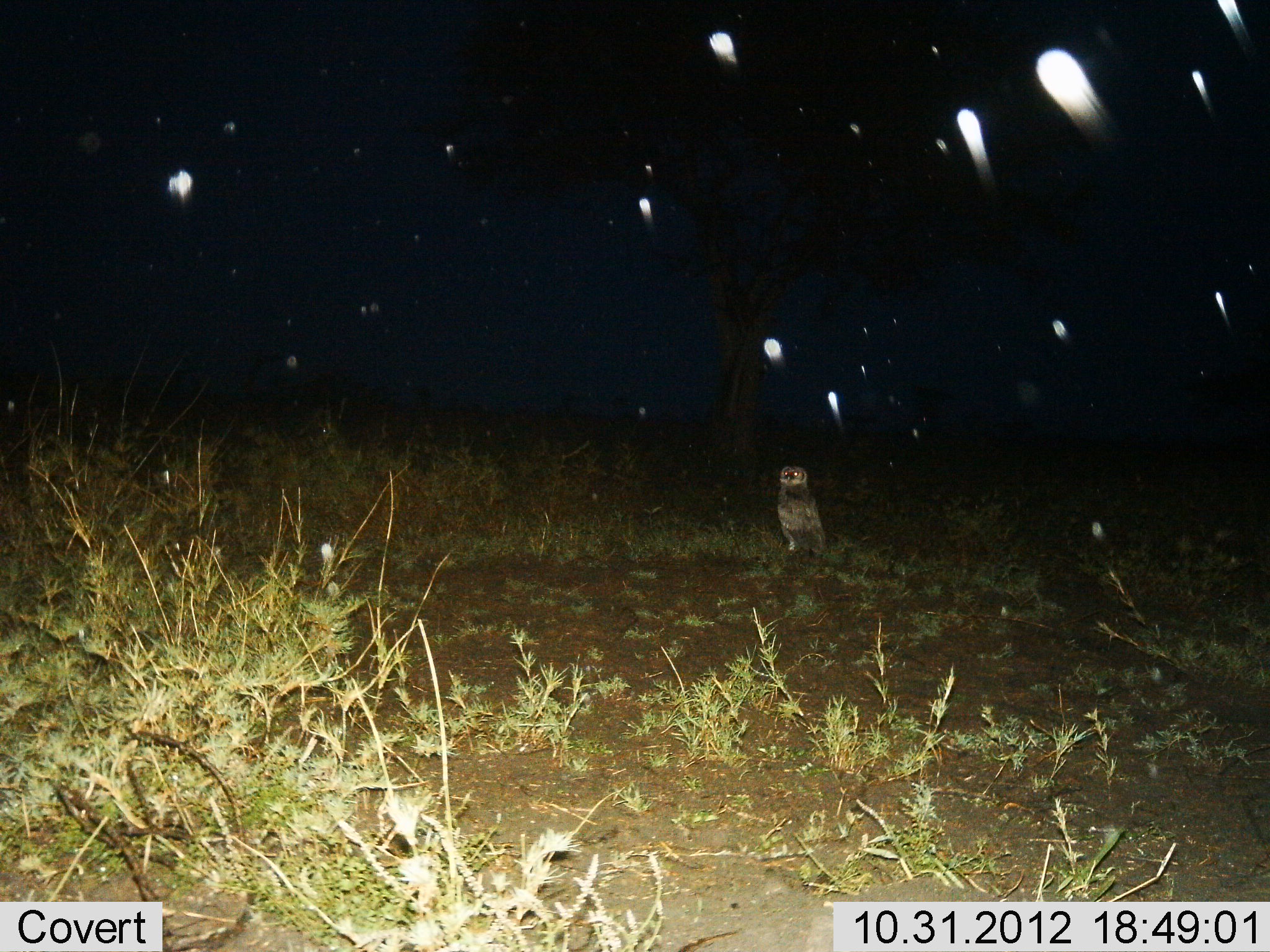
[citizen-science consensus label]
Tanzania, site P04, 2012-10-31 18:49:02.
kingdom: Animalia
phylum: Chordata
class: Aves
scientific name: Aves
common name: bird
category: otherbird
Otherbird (bird) (Aves), count 1. Behavior (volunteer vote fractions): standing 100%, resting 0%, moving 0%, interacting 0%. Young present (vote fraction): 0%. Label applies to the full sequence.